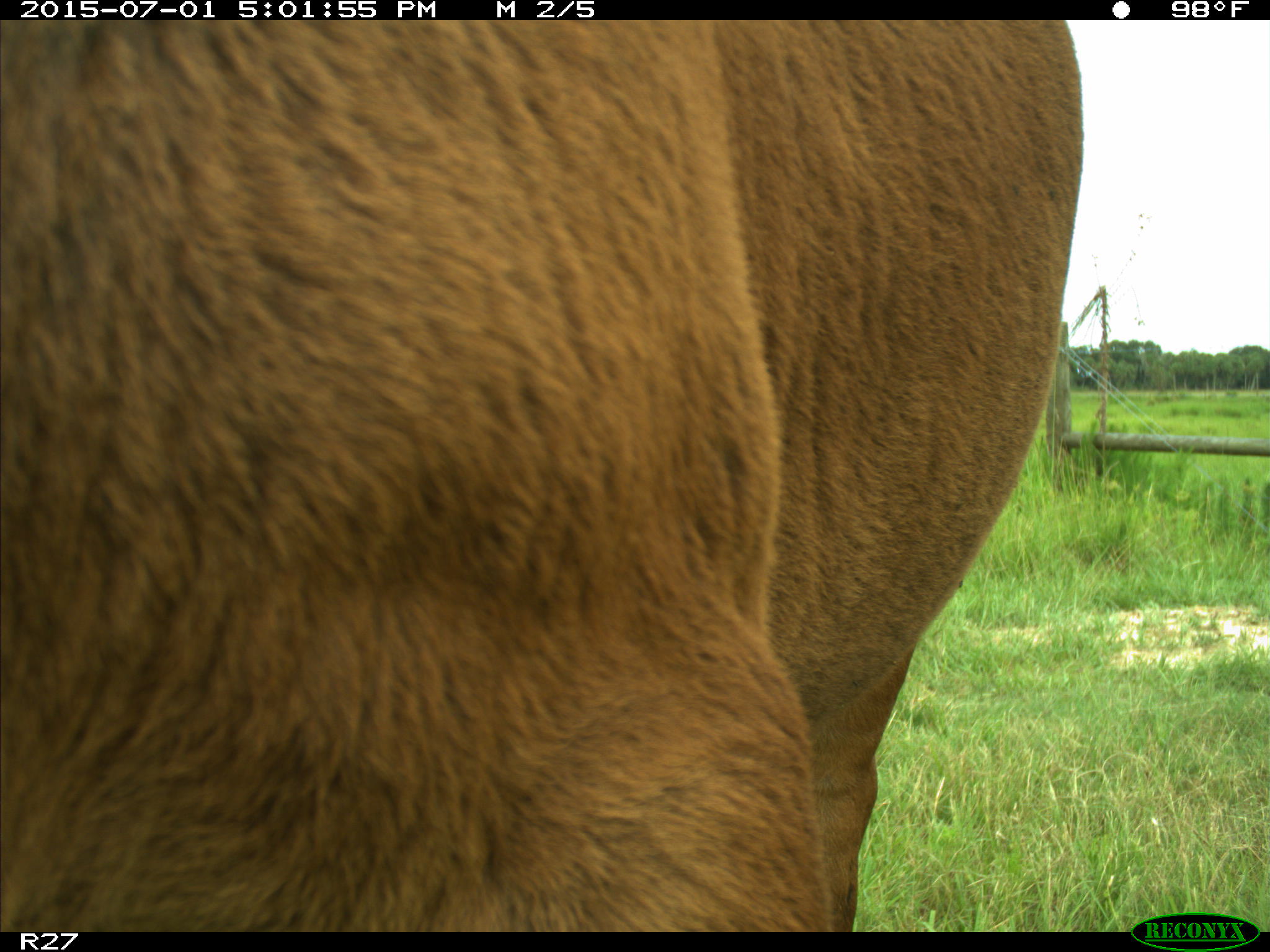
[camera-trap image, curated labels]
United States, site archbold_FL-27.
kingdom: Animalia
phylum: Chordata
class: Mammalia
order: Artiodactyla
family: Bovidae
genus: Bos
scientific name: Bos taurus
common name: domestic cow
Bos taurus (domestic cow).